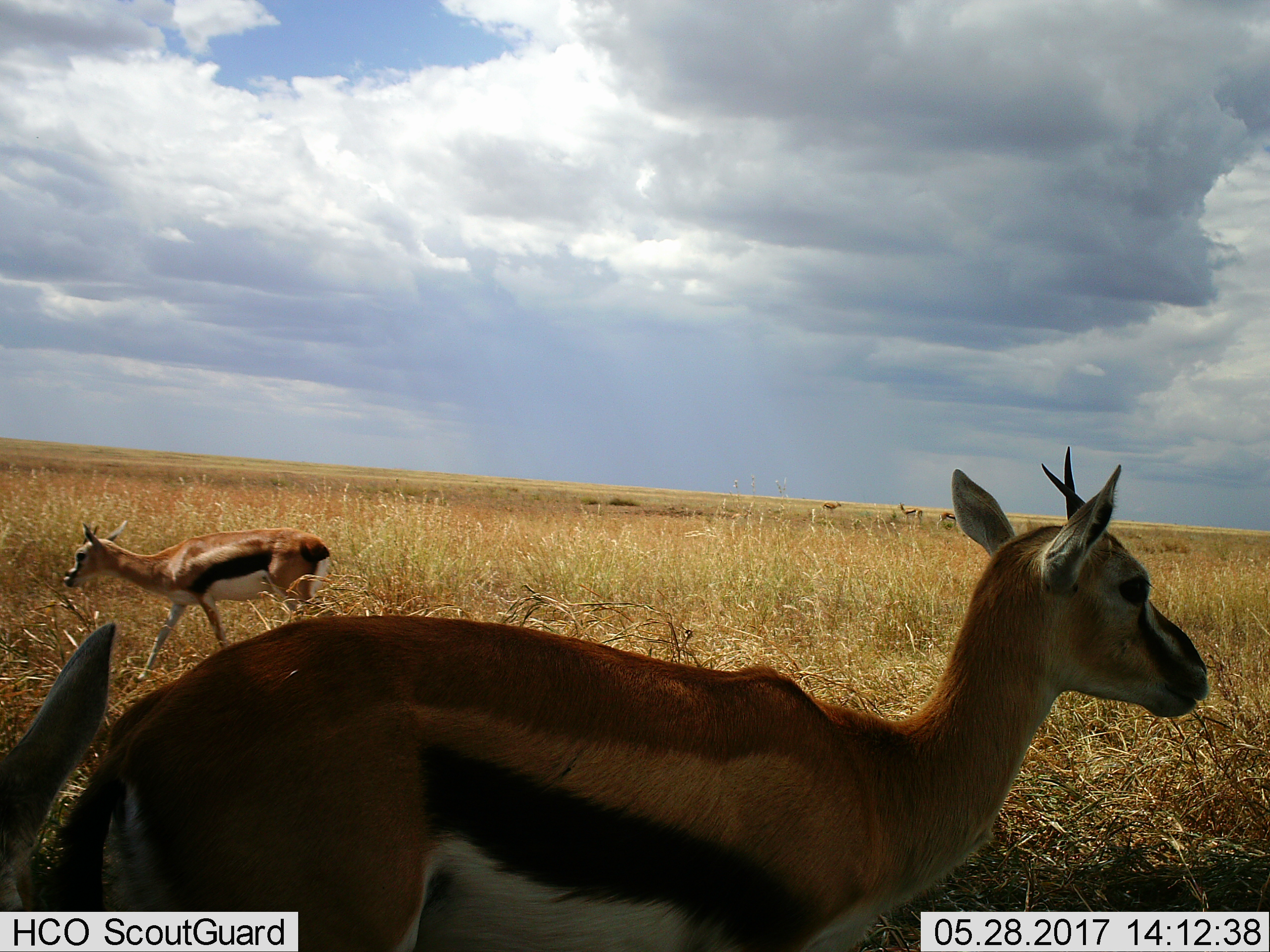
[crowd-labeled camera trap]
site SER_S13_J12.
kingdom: Animalia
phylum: Chordata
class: Mammalia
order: Artiodactyla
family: Bovidae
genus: Eudorcas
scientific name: Eudorcas thomsonii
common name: thomson's gazelle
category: gazellethomsons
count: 5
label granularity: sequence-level